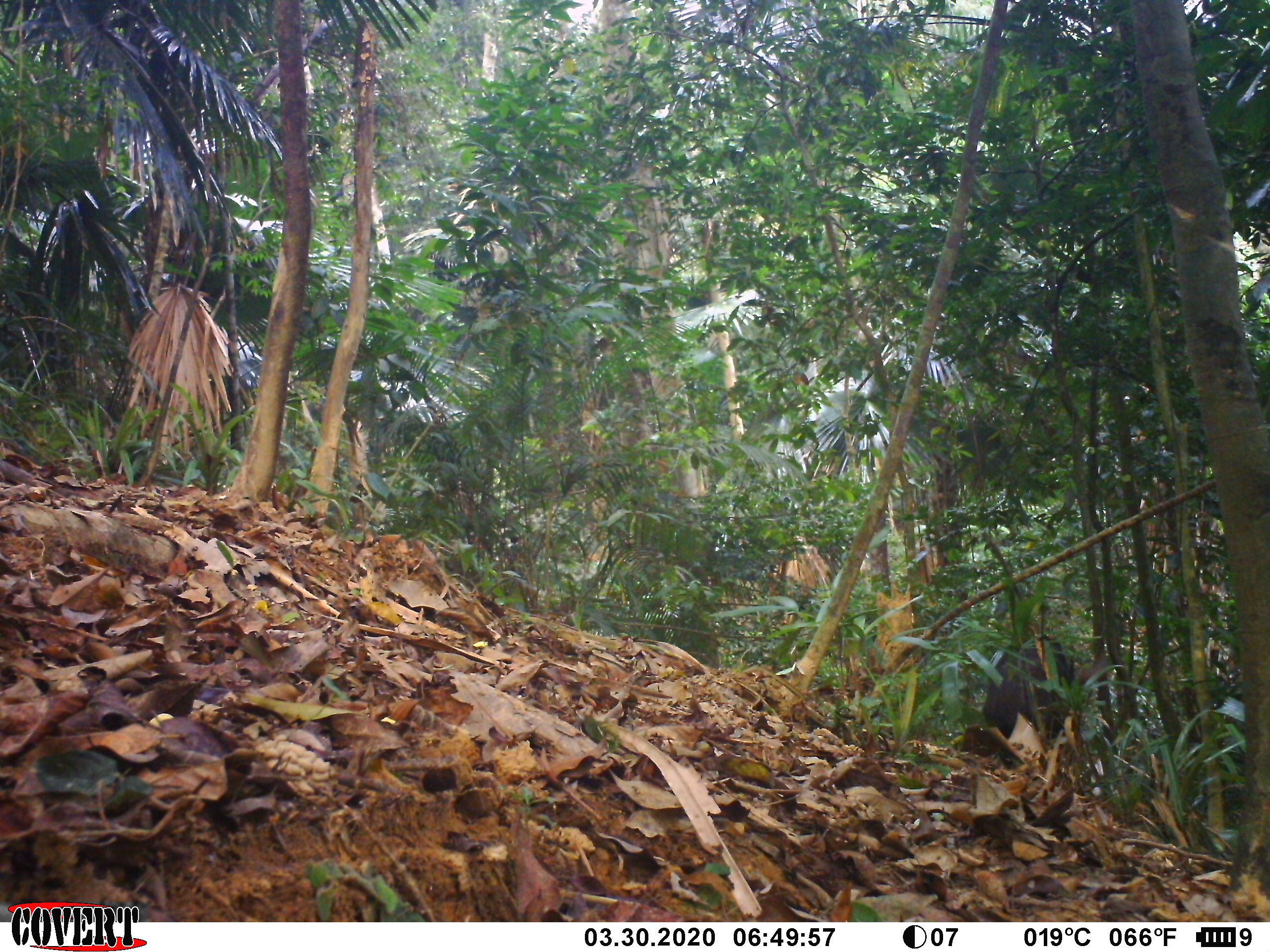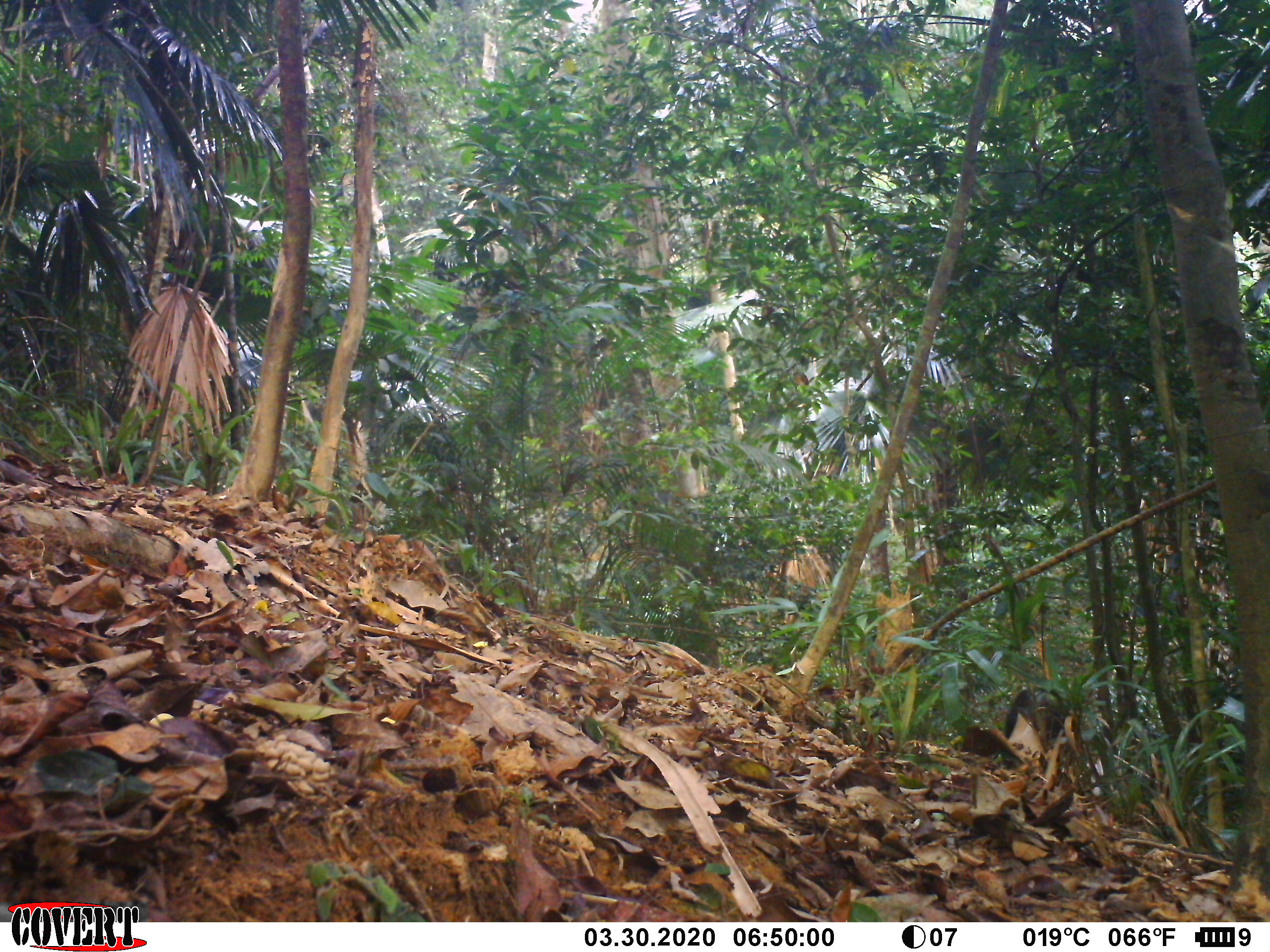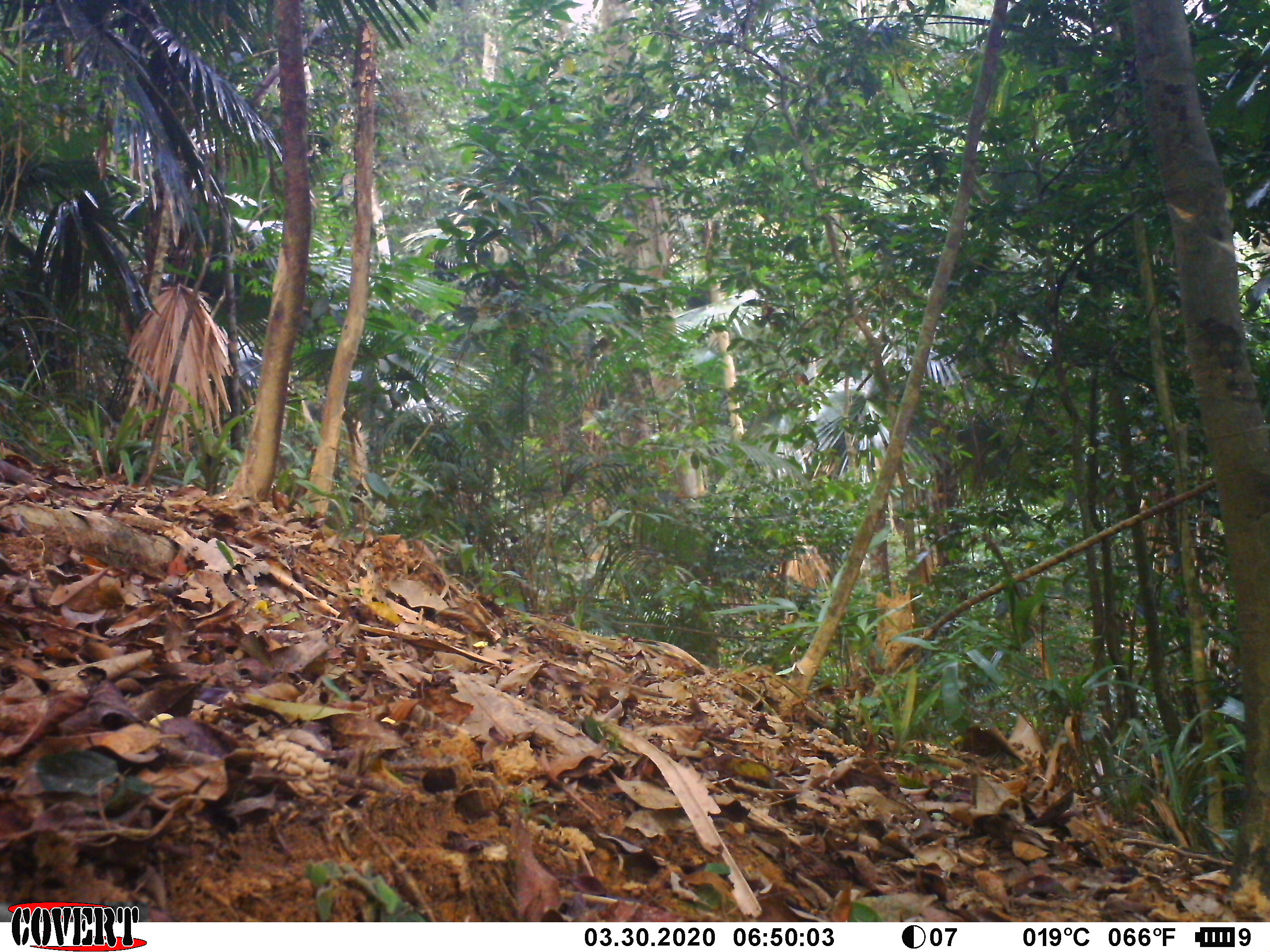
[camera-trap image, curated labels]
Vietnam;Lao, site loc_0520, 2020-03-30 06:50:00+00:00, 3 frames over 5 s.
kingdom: Animalia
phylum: Chordata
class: Mammalia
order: Artiodactyla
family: Bovidae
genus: Capricornis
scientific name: Capricornis sumatraensis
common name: chinese serow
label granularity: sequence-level